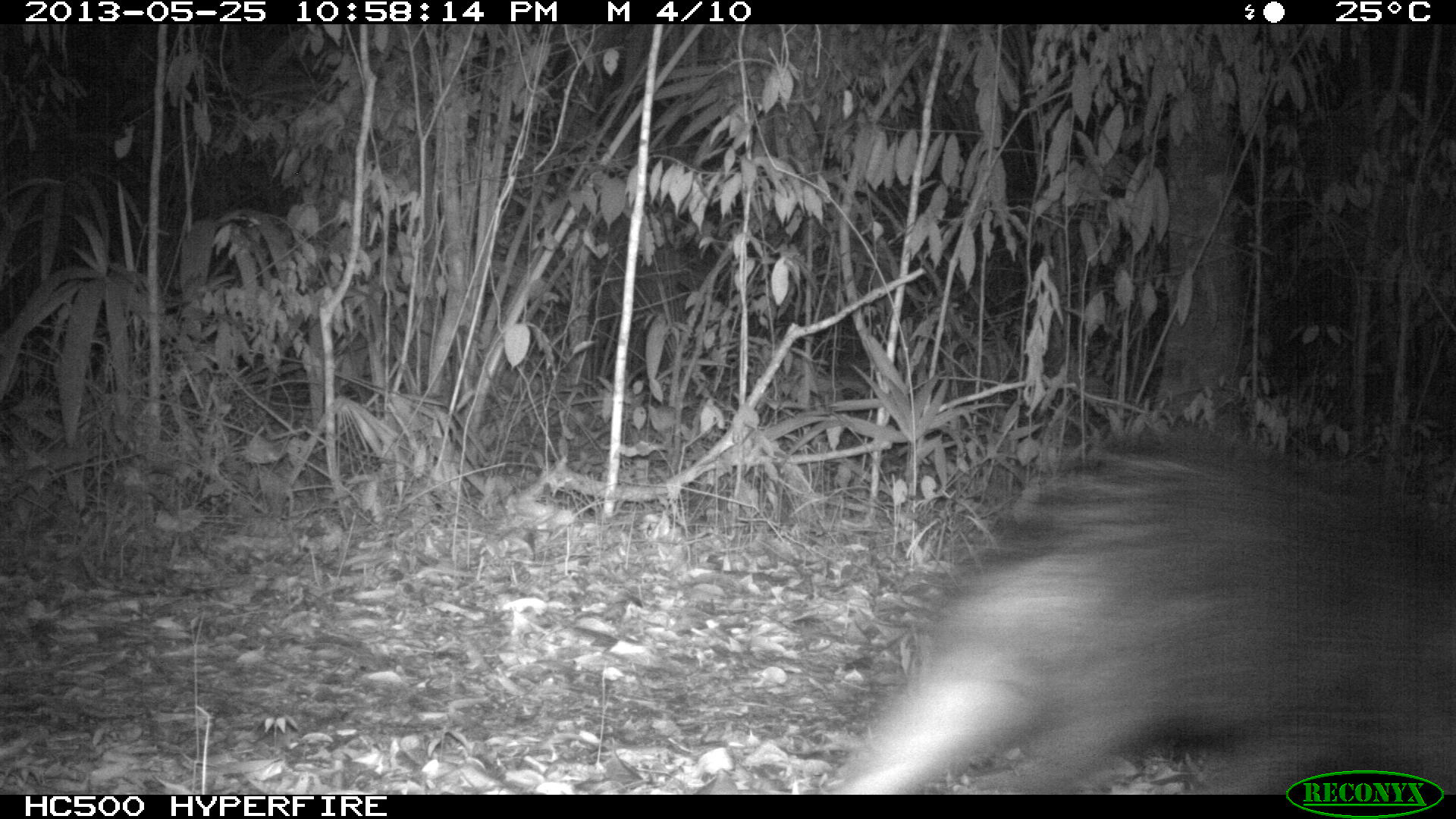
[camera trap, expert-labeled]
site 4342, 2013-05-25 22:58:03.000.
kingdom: Animalia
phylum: Chordata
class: Mammalia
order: Artiodactyla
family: Tayassuidae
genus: Pecari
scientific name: Pecari tajacu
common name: collared peccary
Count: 3.